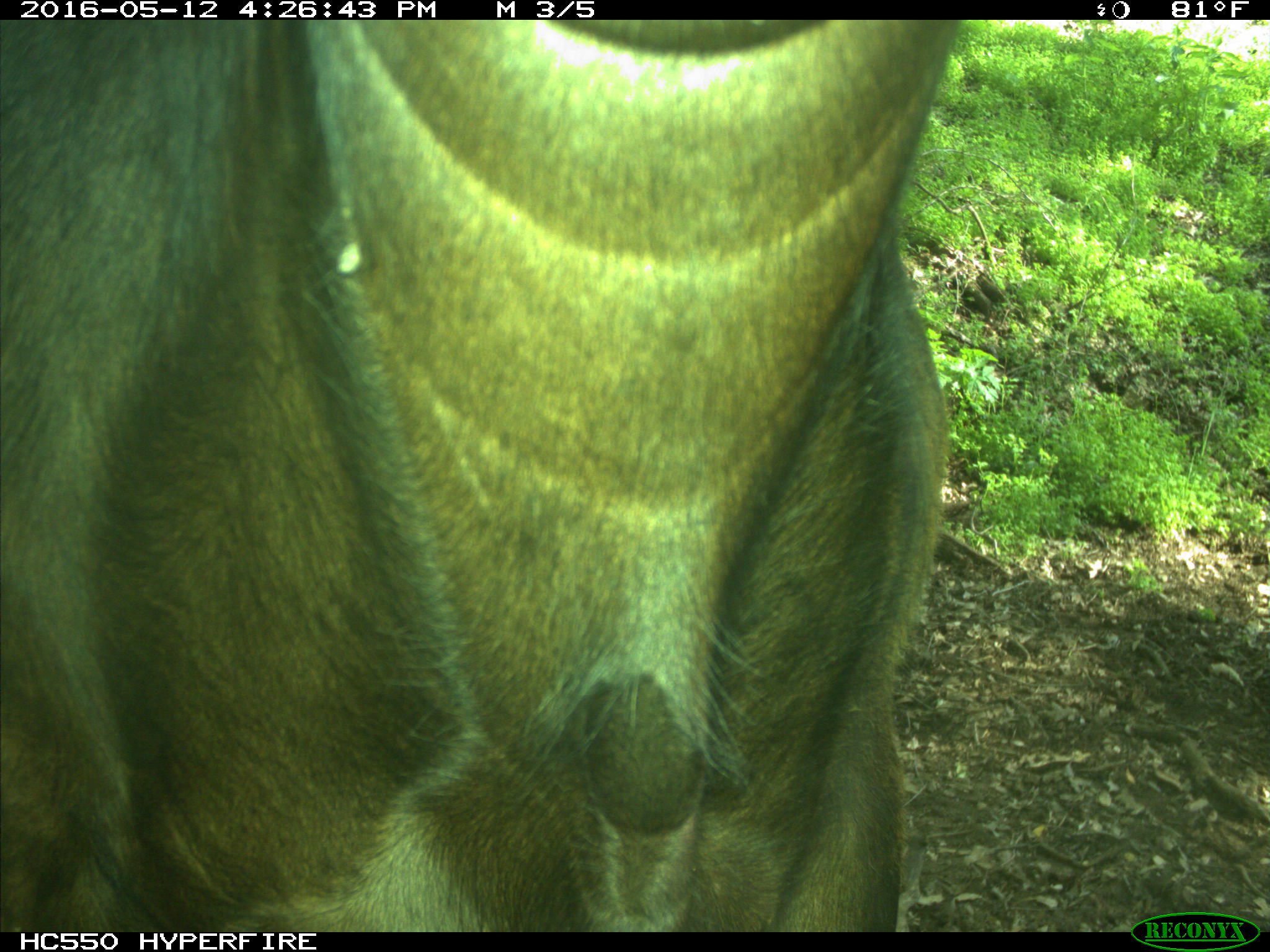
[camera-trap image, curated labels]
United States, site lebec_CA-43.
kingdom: Animalia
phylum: Chordata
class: Mammalia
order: Artiodactyla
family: Bovidae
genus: Bos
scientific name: Bos taurus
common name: domestic cow